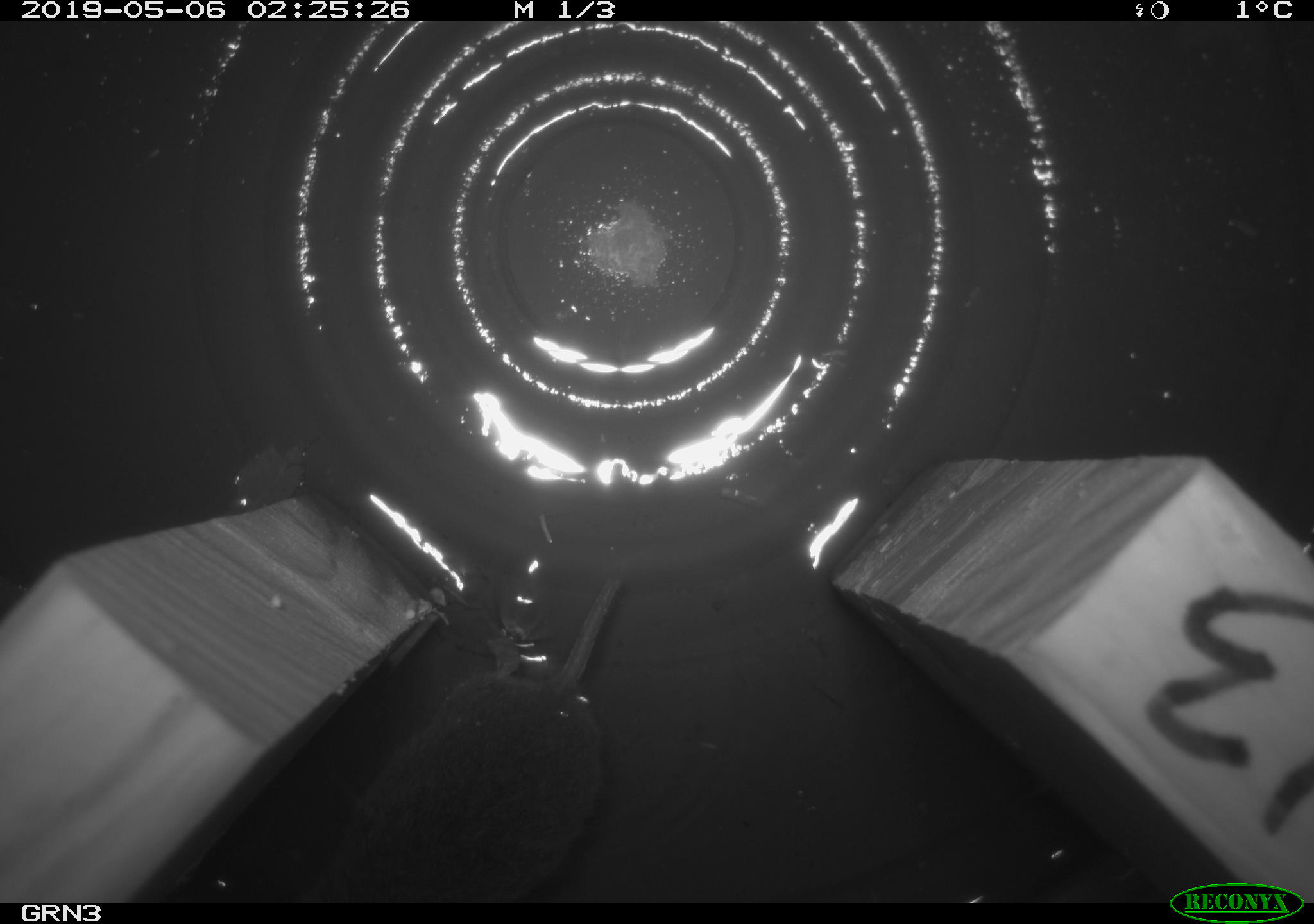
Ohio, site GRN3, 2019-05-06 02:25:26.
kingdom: Animalia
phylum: Chordata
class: Mammalia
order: Rodentia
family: Cricetidae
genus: Microtus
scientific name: Microtus pennsylvanicus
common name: meadow vole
Meadow vole (Microtus pennsylvanicus).